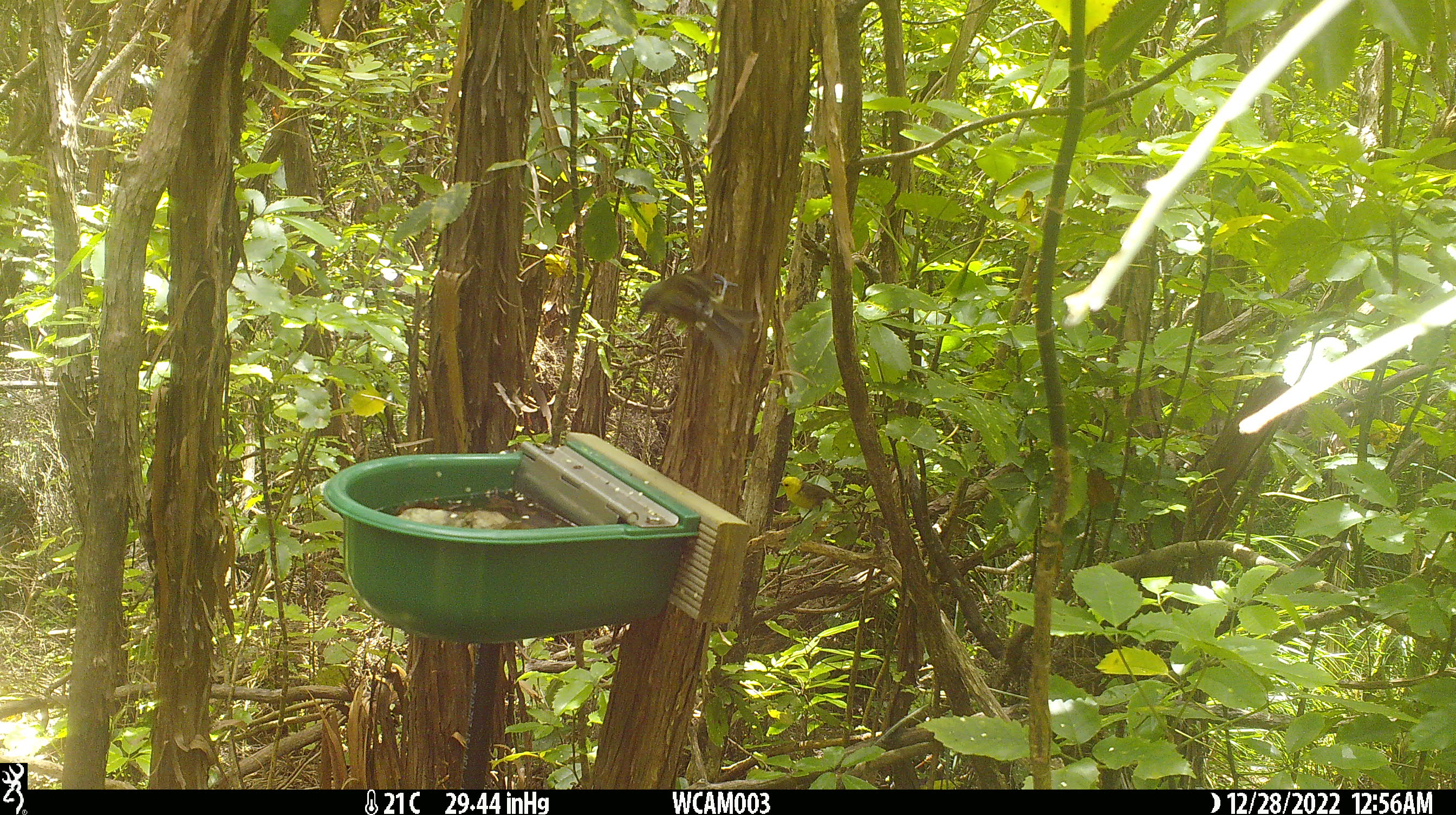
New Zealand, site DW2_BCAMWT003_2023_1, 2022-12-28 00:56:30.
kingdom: Animalia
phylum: Chordata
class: Aves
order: Passeriformes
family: Meliphagidae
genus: Anthornis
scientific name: Anthornis melanura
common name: new zealand bellbird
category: bellbird